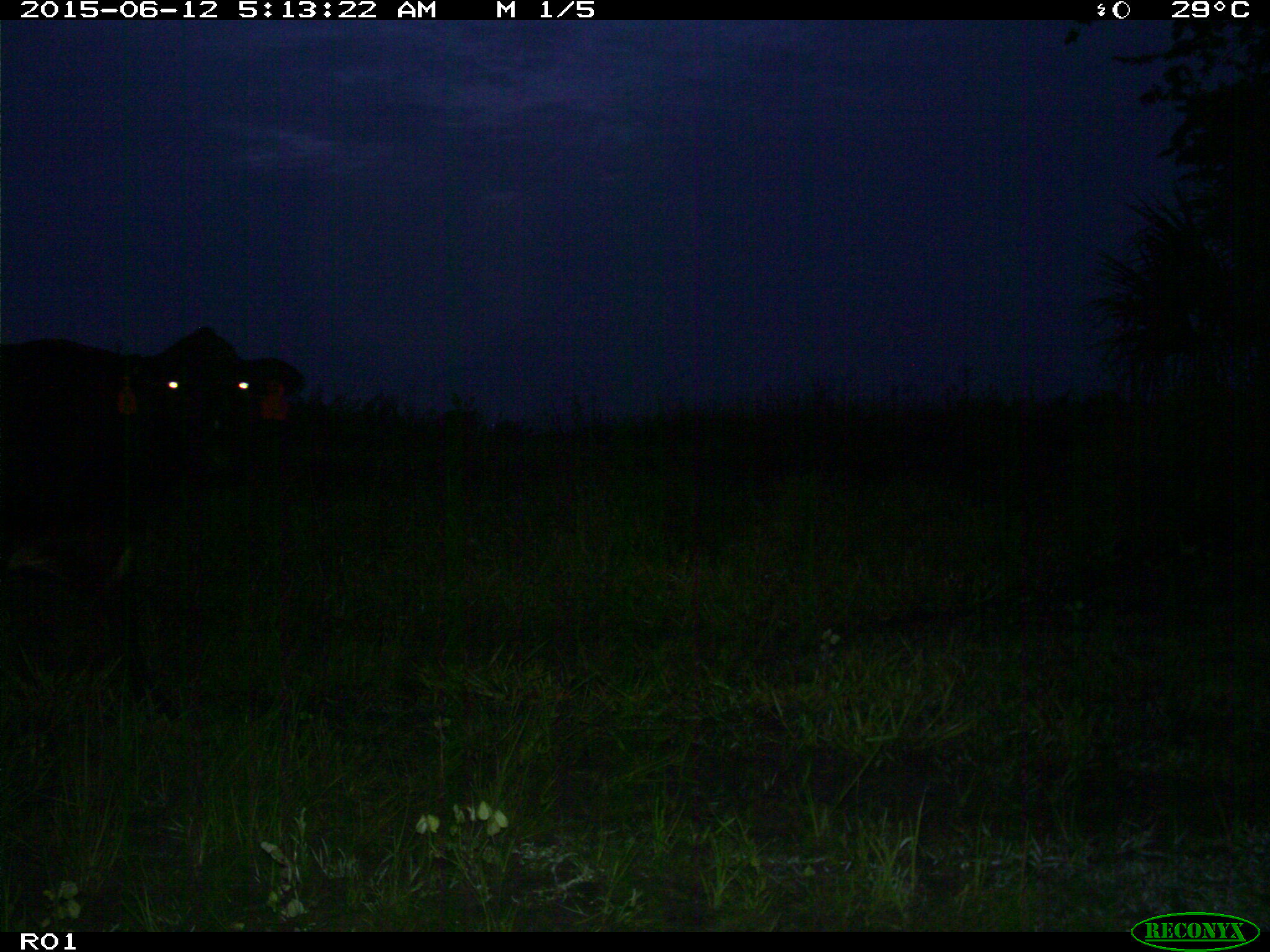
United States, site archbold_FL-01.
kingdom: Animalia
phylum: Chordata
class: Mammalia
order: Artiodactyla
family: Bovidae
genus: Bos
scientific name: Bos taurus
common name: domestic cow